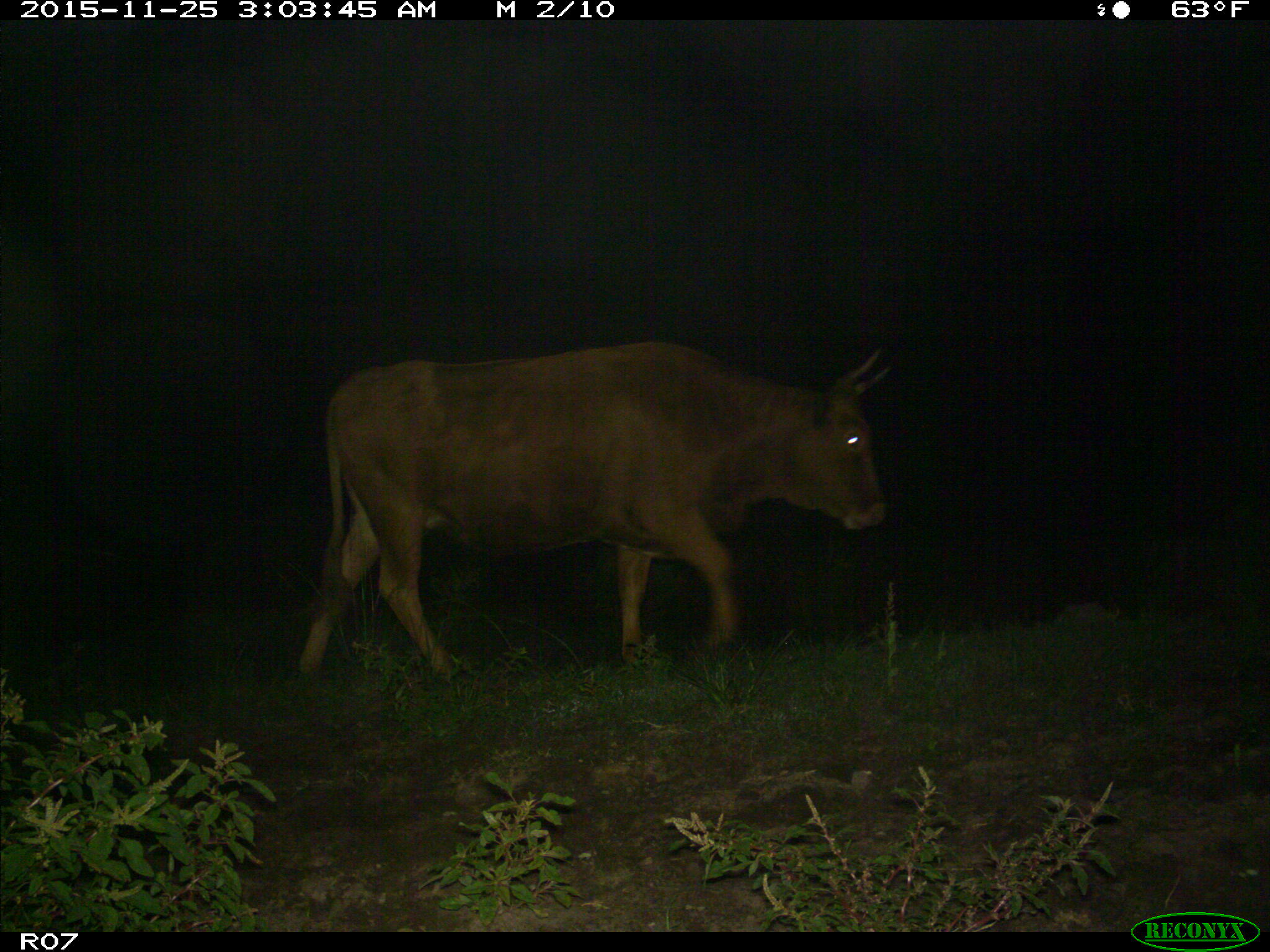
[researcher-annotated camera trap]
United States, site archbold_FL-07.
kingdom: Animalia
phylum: Chordata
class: Mammalia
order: Artiodactyla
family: Bovidae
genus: Bos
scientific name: Bos taurus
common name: domestic cow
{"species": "Bos taurus (domestic cow)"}